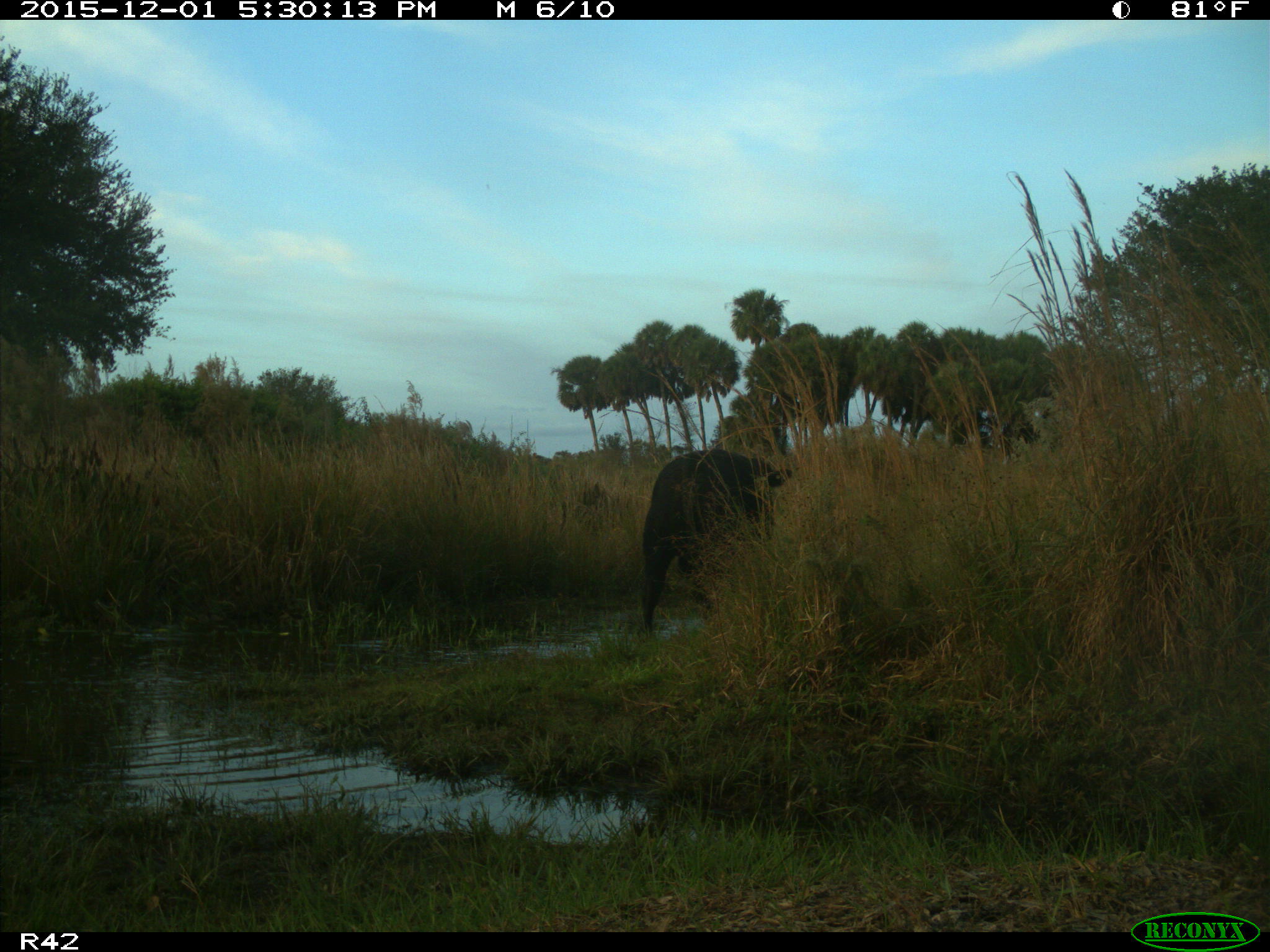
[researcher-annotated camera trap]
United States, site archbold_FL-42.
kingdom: Animalia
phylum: Chordata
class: Mammalia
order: Artiodactyla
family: Bovidae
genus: Bos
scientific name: Bos taurus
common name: domestic cow